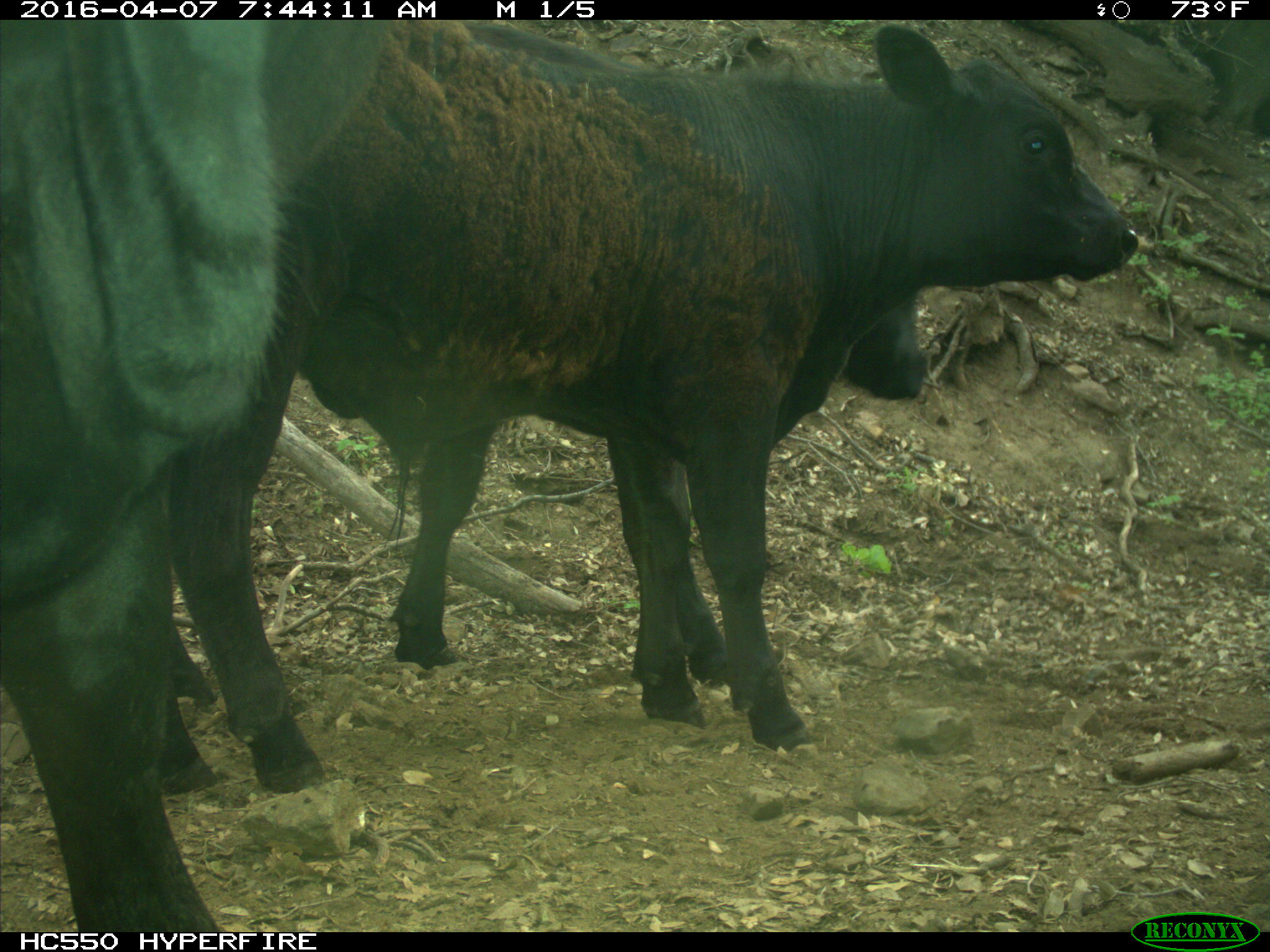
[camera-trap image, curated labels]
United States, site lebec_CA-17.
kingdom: Animalia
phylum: Chordata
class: Mammalia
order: Artiodactyla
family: Bovidae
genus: Bos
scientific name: Bos taurus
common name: domestic cow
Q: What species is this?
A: Bos taurus (domestic cow).